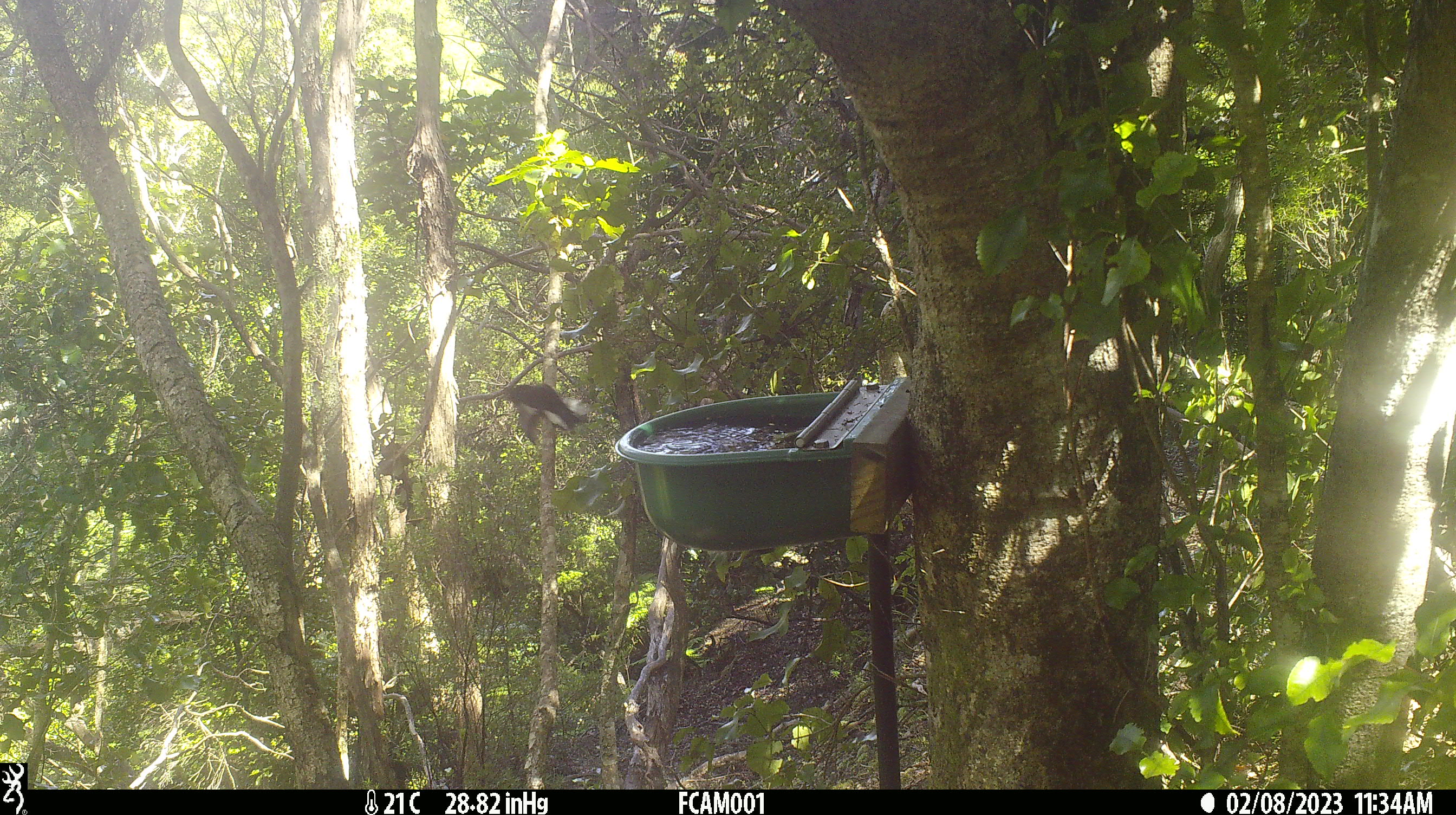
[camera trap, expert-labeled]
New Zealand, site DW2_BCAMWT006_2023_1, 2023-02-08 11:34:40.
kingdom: Animalia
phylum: Chordata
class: Aves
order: Passeriformes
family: Petroicidae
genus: Petroica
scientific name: Petroica macrocephala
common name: tomtit